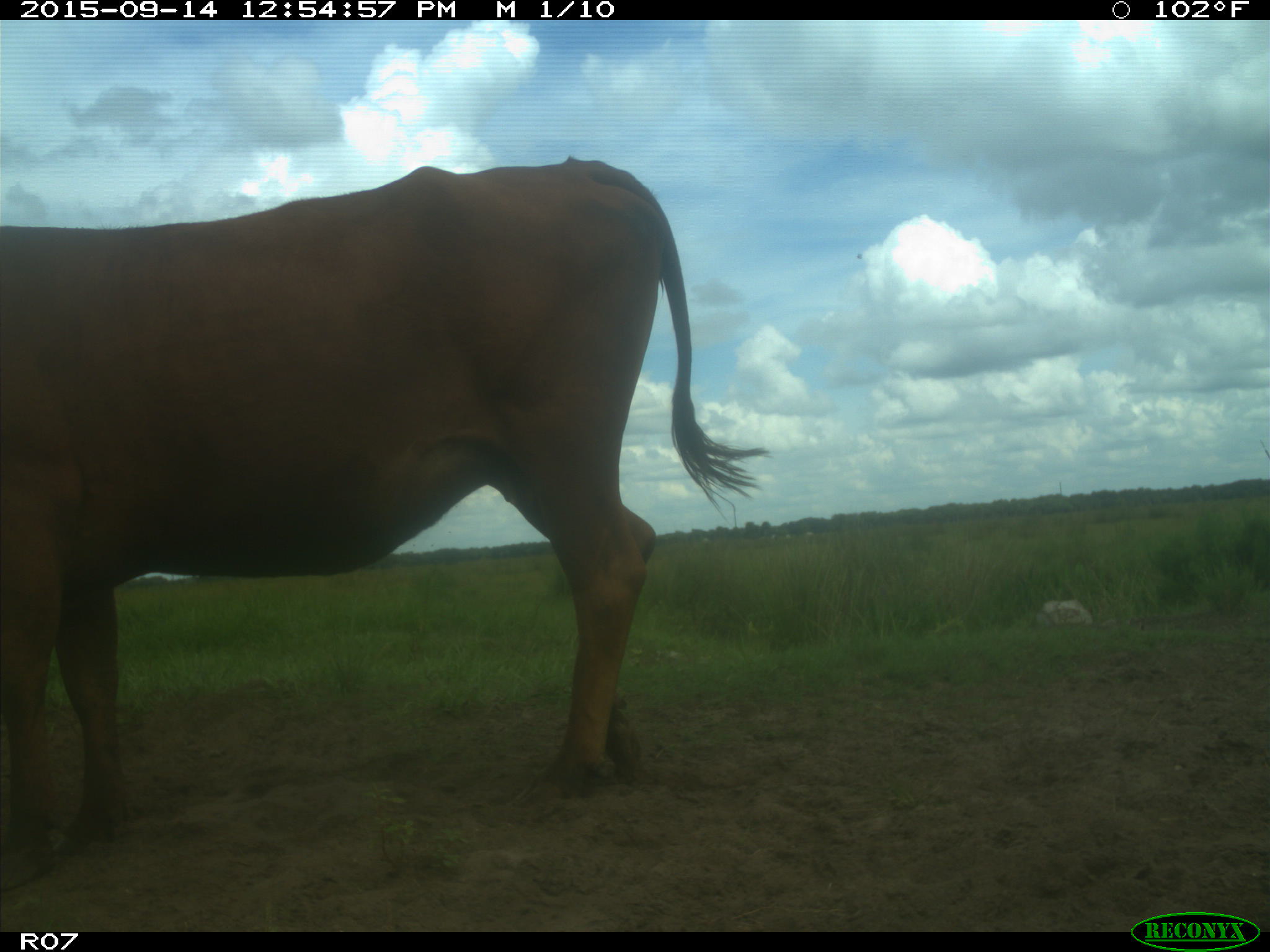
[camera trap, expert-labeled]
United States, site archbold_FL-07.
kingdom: Animalia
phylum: Chordata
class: Mammalia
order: Artiodactyla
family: Bovidae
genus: Bos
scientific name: Bos taurus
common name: domestic cow